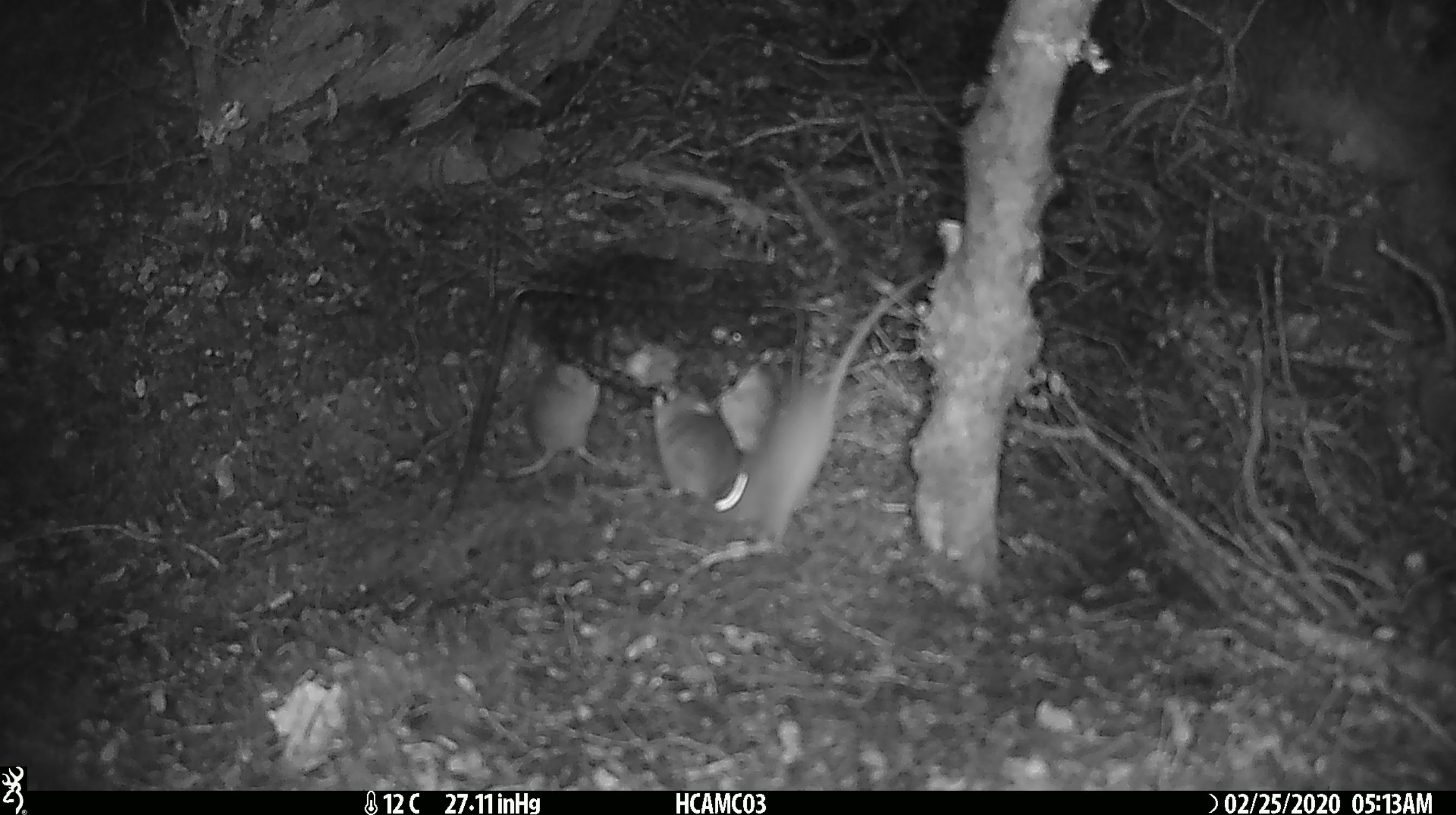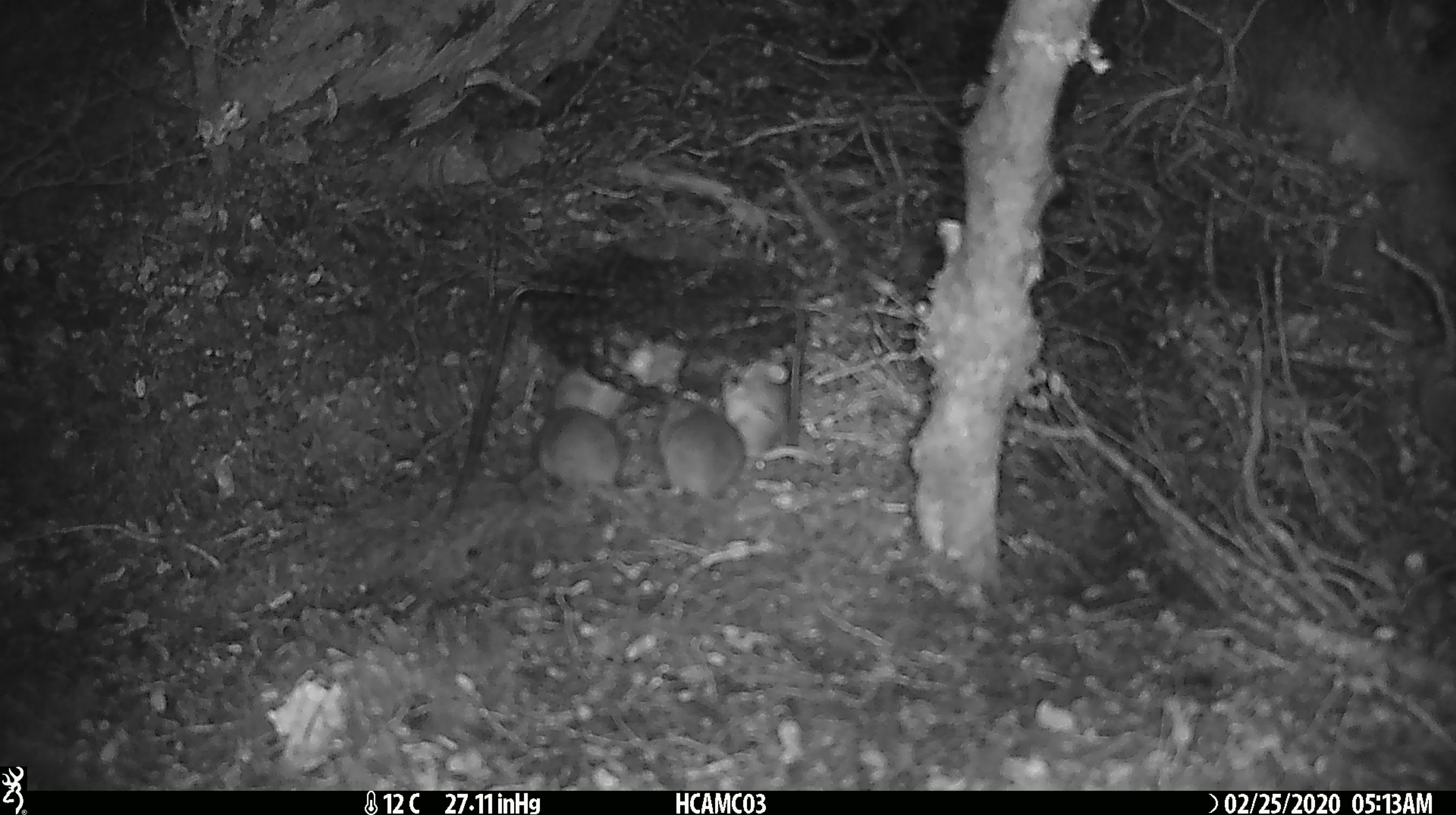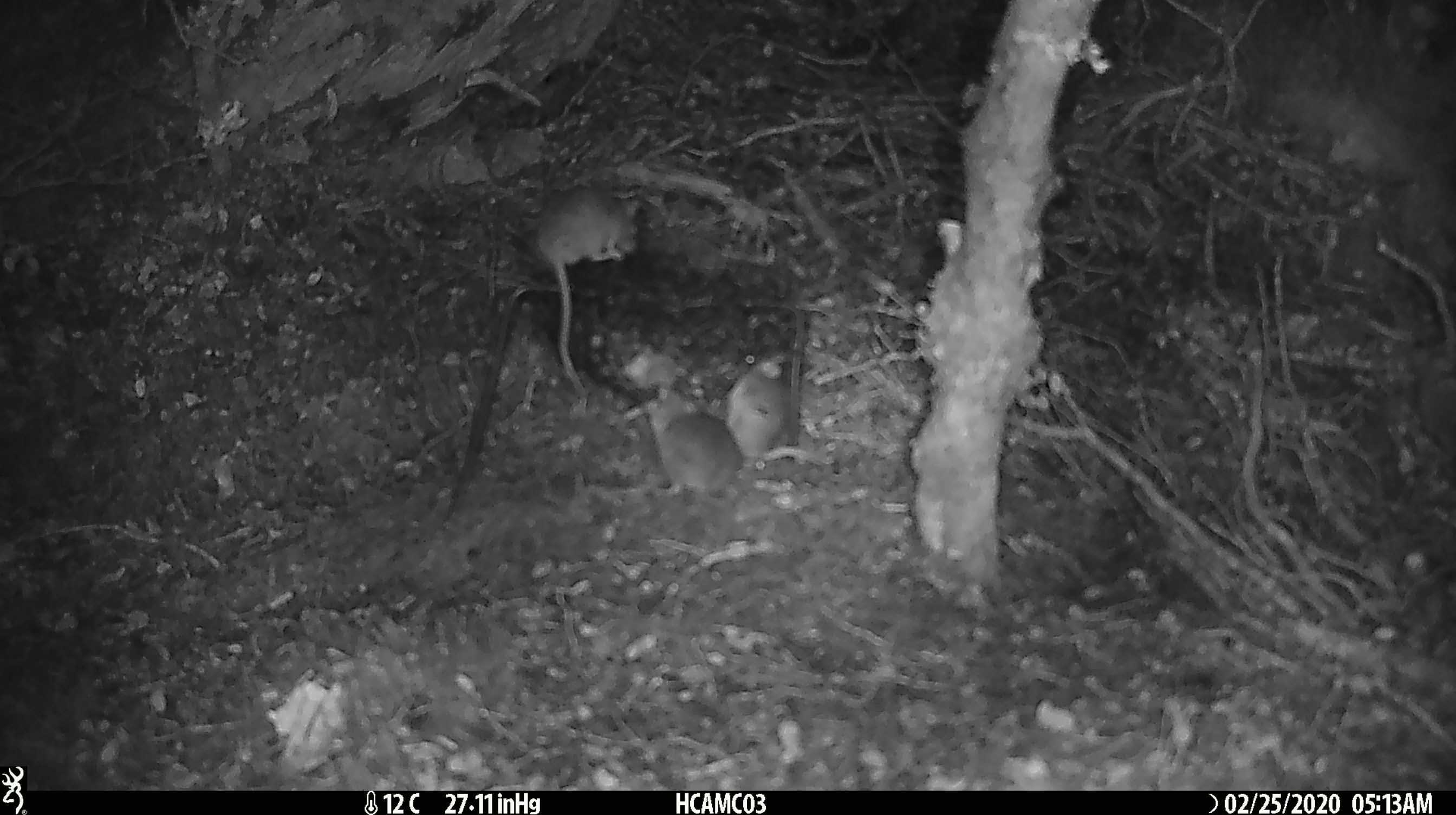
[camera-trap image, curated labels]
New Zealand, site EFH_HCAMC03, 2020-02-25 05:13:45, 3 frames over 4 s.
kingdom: Animalia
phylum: Chordata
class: Mammalia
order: Rodentia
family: Muridae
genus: Mus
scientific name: Mus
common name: mouse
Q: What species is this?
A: Mouse (Mus).